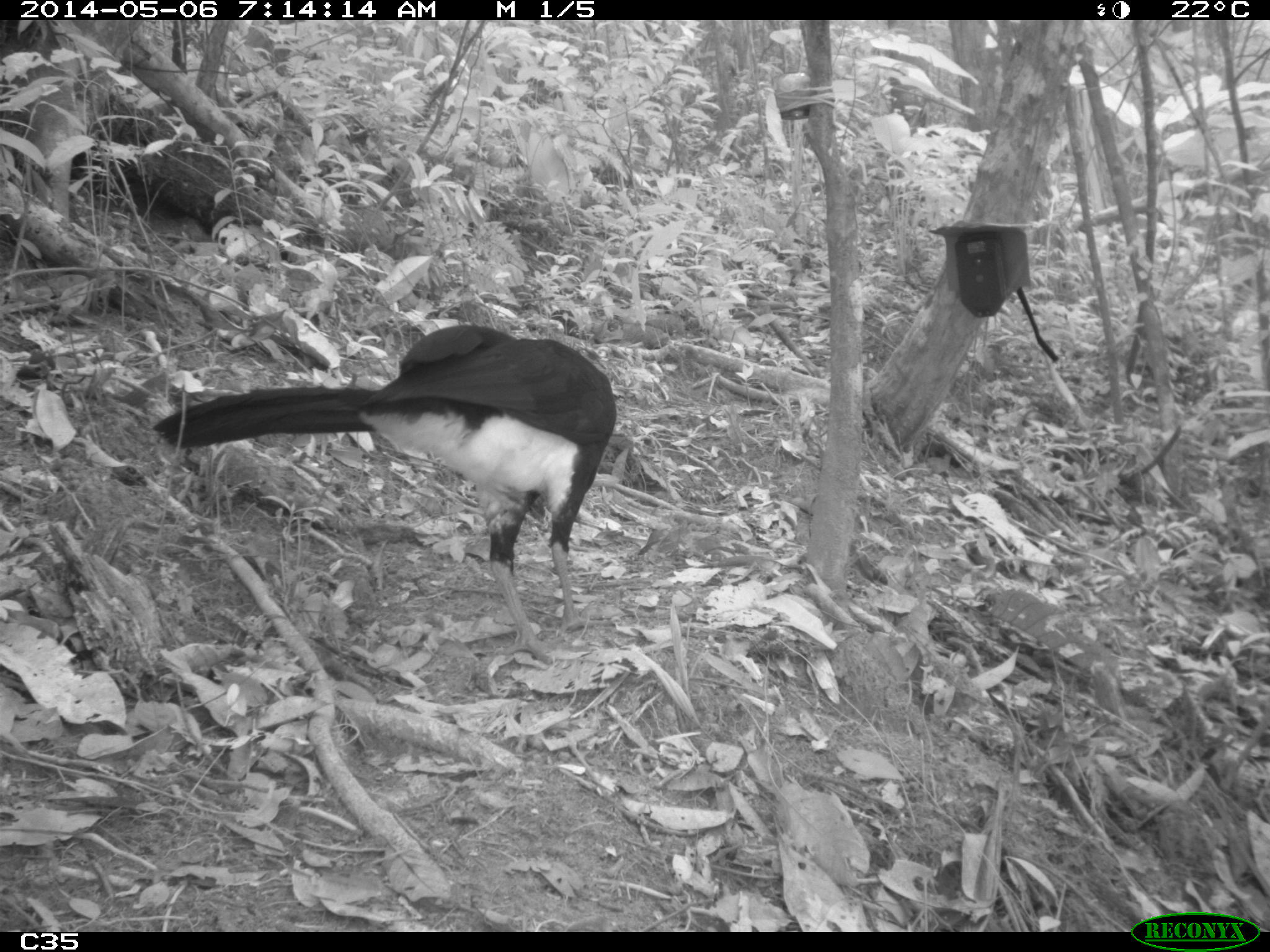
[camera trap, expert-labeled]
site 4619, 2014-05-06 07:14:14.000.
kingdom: Animalia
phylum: Chordata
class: Aves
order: Galliformes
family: Cracidae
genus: Crax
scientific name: Crax alector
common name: black curassow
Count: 2.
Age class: adult.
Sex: female.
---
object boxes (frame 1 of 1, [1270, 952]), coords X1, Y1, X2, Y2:
crax alector: 152, 324, 617, 665